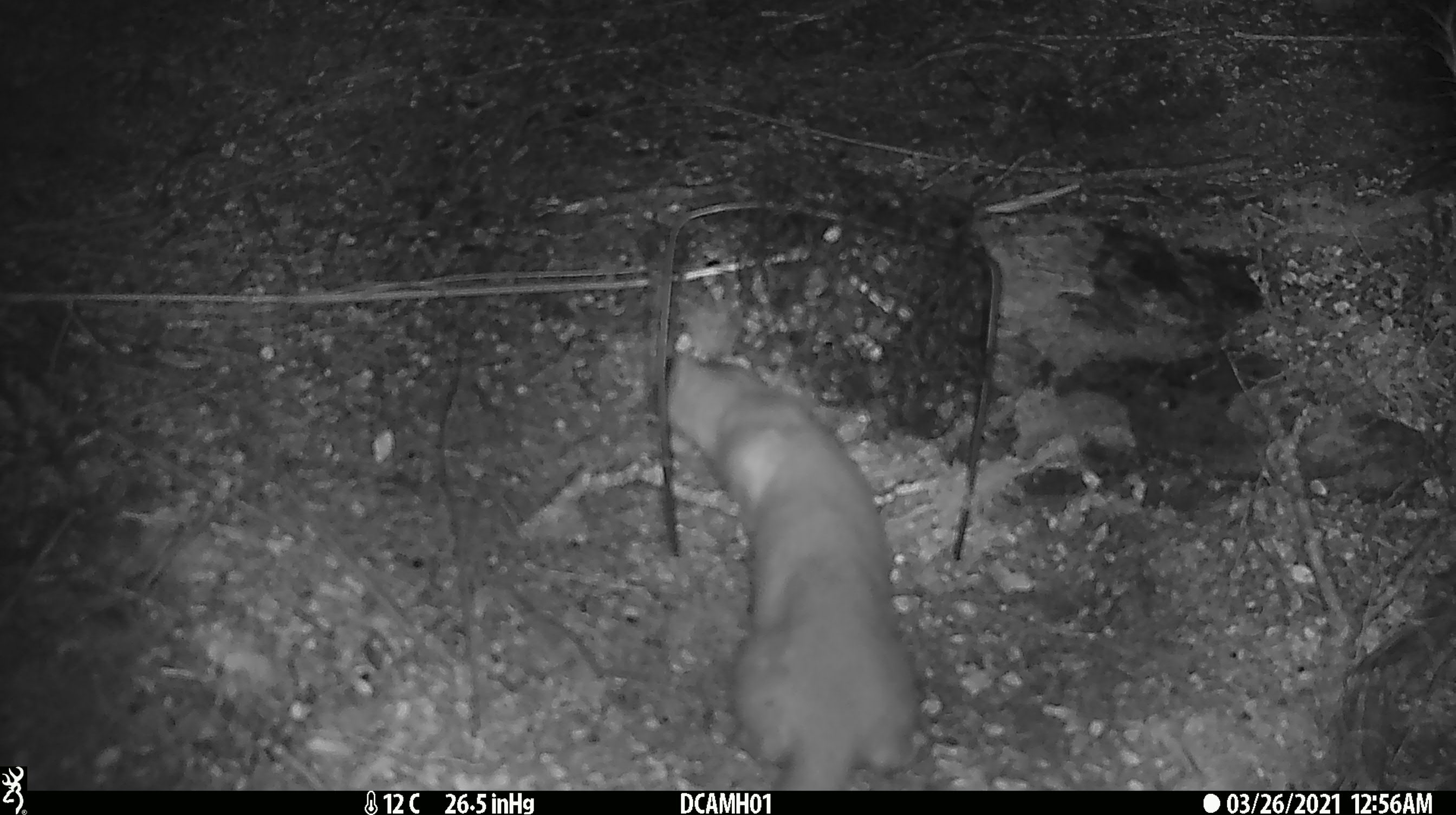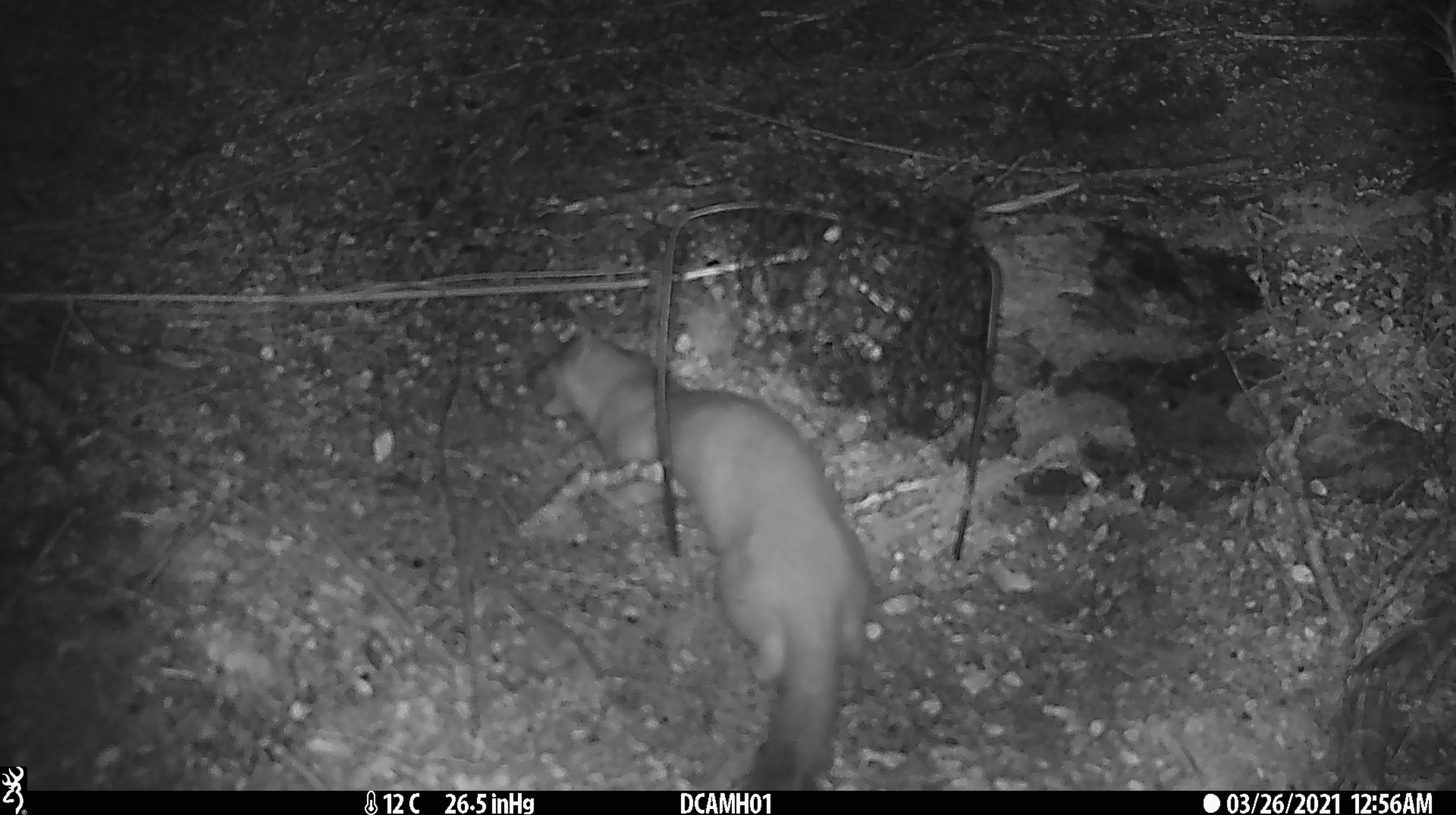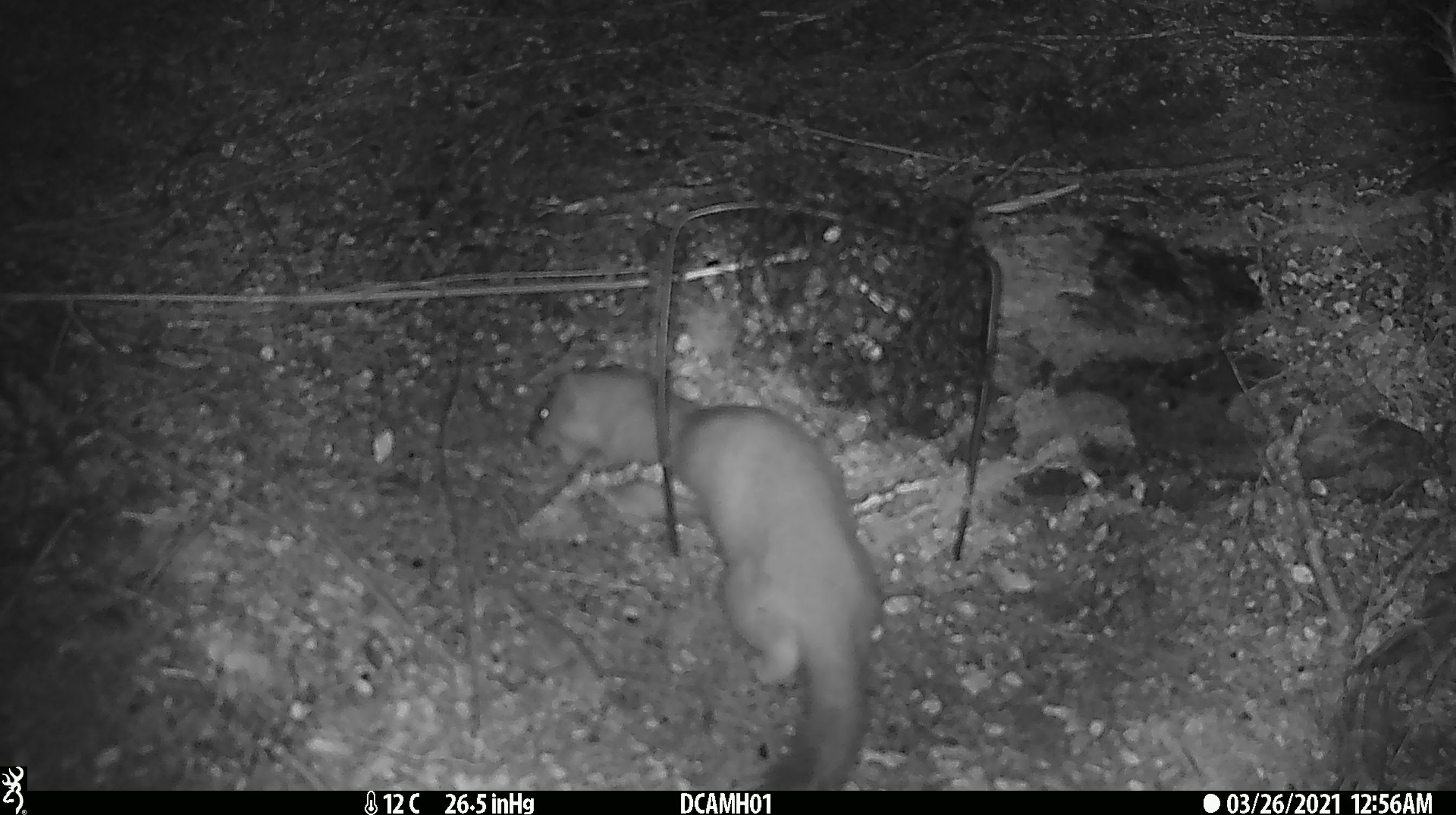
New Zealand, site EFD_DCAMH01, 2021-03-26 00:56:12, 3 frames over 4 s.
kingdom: Animalia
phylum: Chordata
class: Mammalia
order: Carnivora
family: Mustelidae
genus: Mustela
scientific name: Mustela erminea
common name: stoat